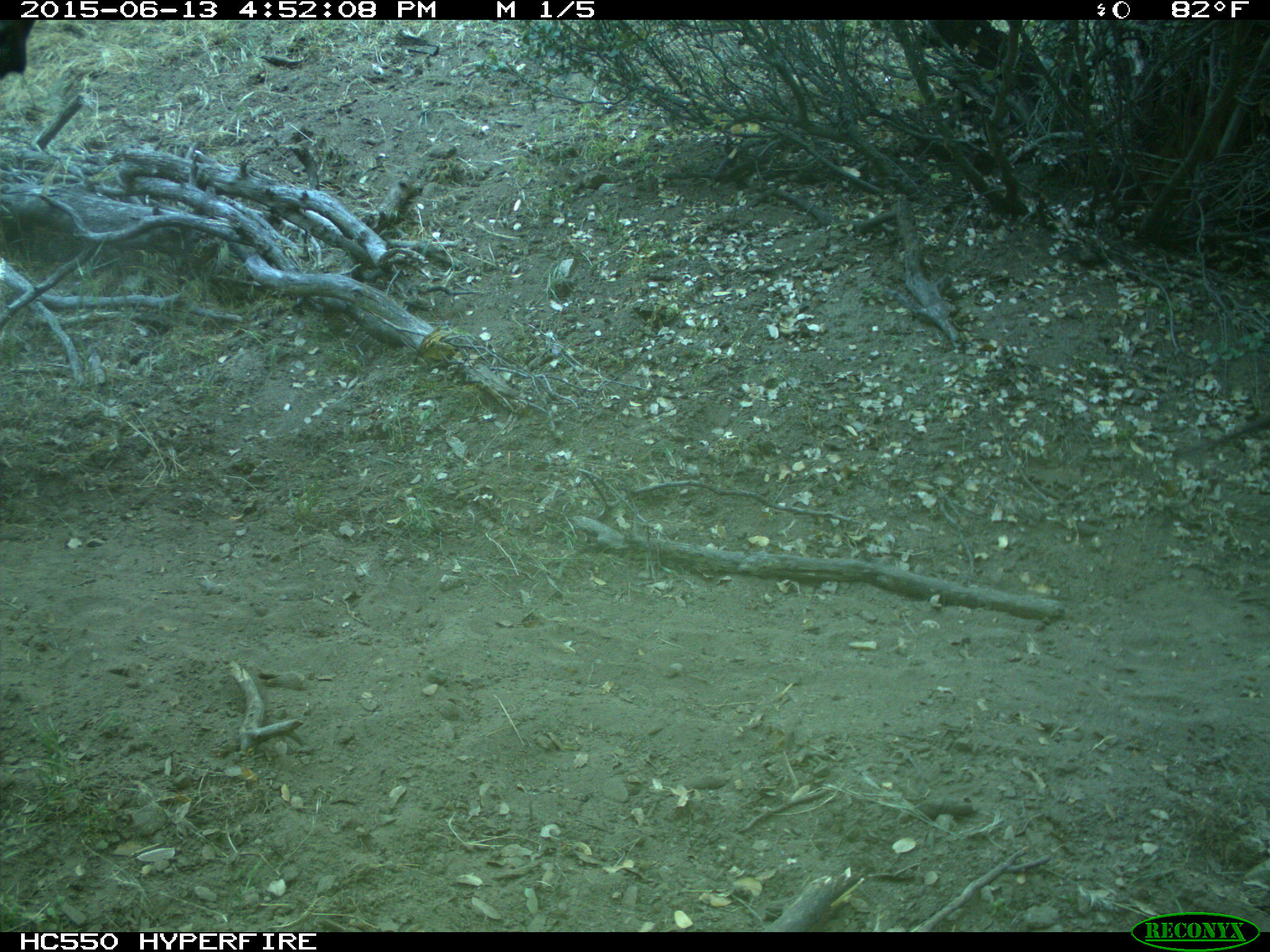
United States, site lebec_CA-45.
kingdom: Animalia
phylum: Chordata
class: Mammalia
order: Artiodactyla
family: Bovidae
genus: Bos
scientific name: Bos taurus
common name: domestic cow